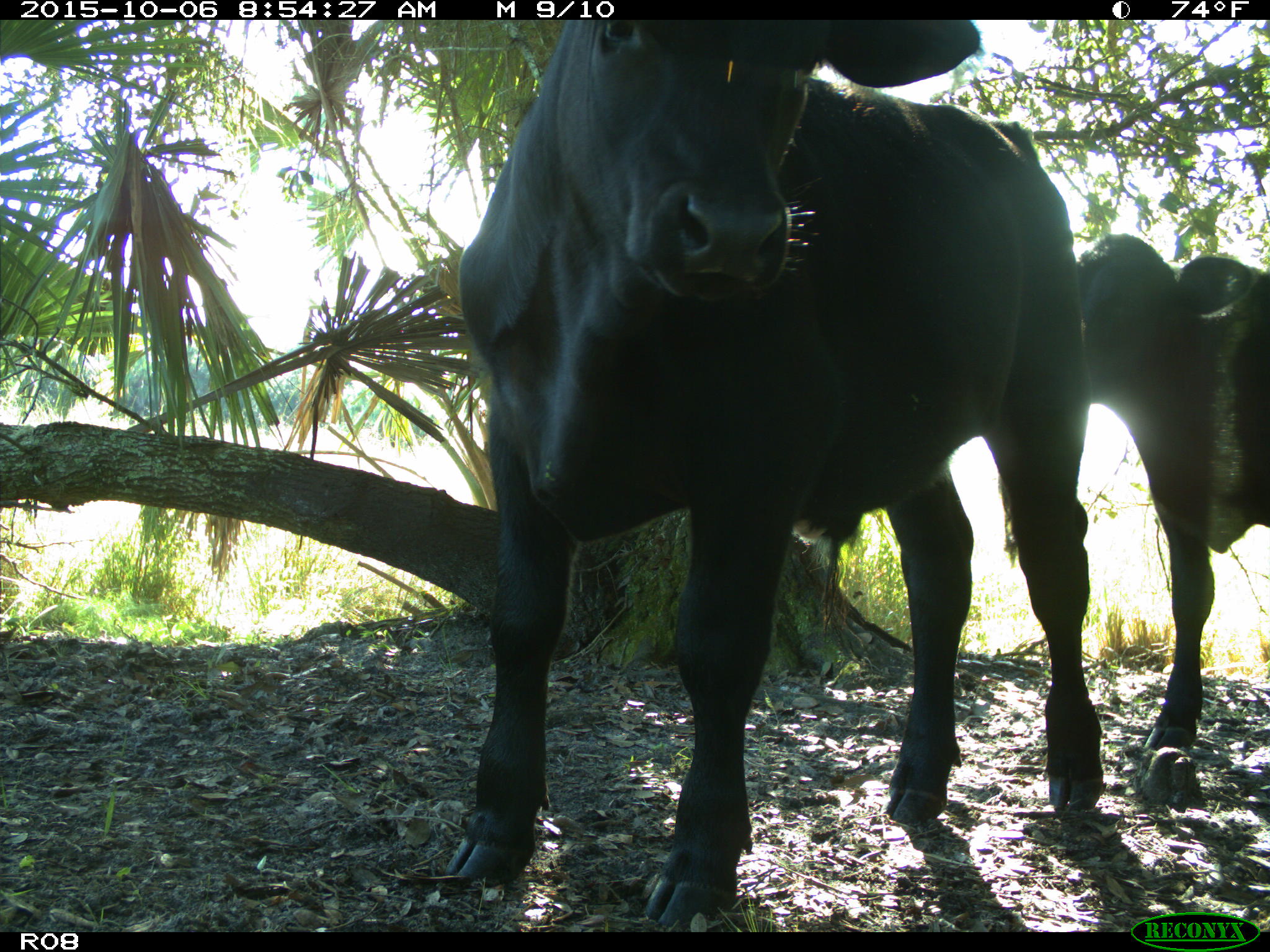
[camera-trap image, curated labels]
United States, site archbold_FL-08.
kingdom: Animalia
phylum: Chordata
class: Mammalia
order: Artiodactyla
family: Bovidae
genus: Bos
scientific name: Bos taurus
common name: domestic cow